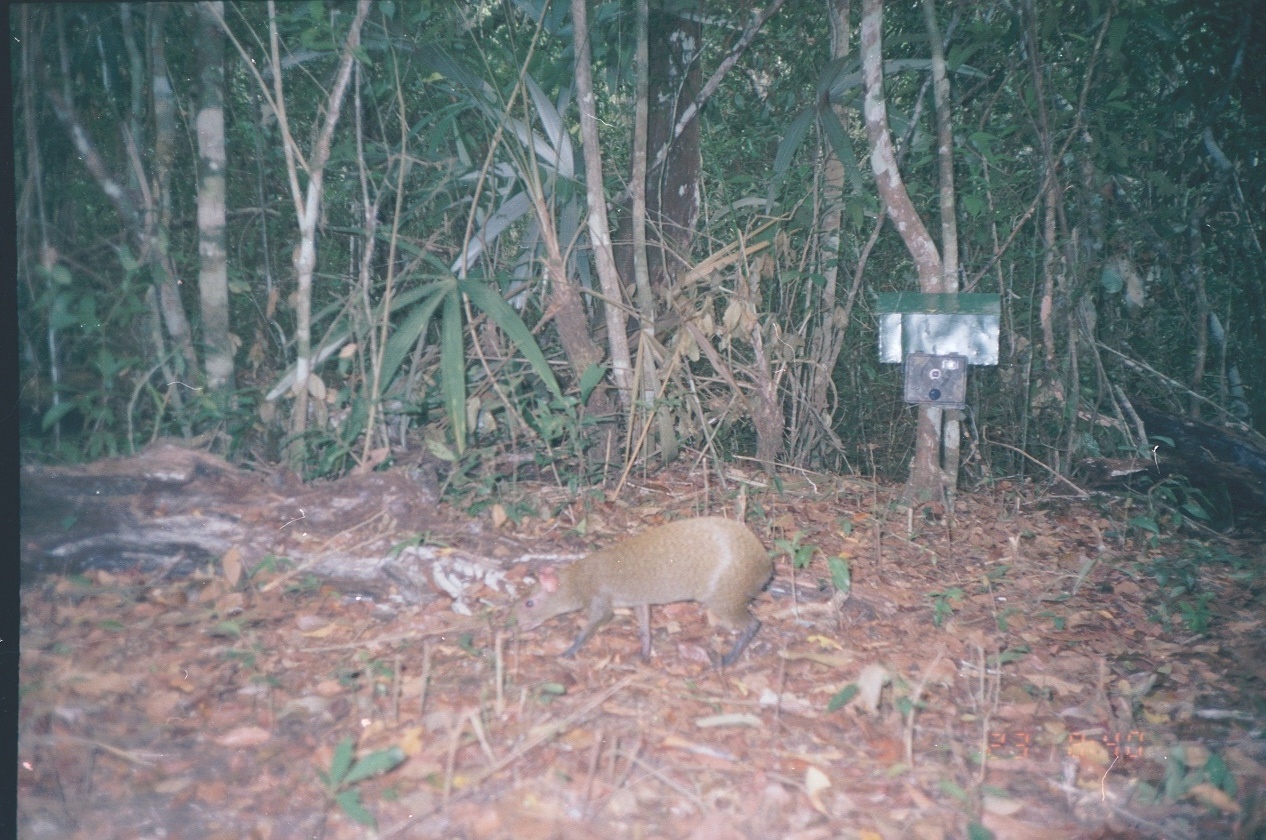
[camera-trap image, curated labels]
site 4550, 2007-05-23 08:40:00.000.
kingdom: Animalia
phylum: Chordata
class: Mammalia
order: Rodentia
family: Dasyproctidae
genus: Dasyprocta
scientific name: Dasyprocta punctata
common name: central american agouti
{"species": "Dasyprocta punctata (central american agouti)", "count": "1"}